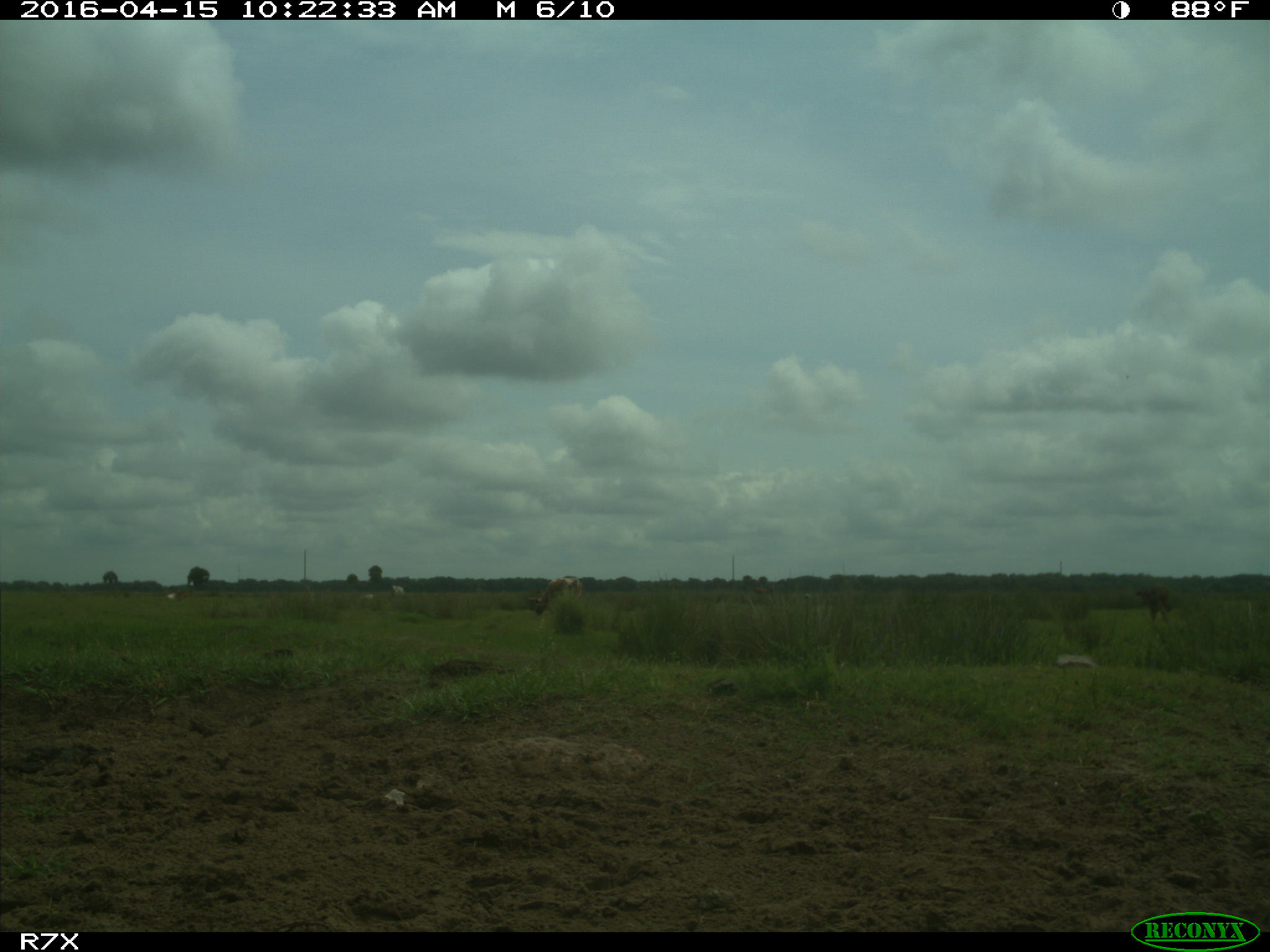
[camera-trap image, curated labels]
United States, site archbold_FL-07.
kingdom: Animalia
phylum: Chordata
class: Mammalia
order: Artiodactyla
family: Bovidae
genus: Bos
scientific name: Bos taurus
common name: domestic cow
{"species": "Bos taurus (domestic cow)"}